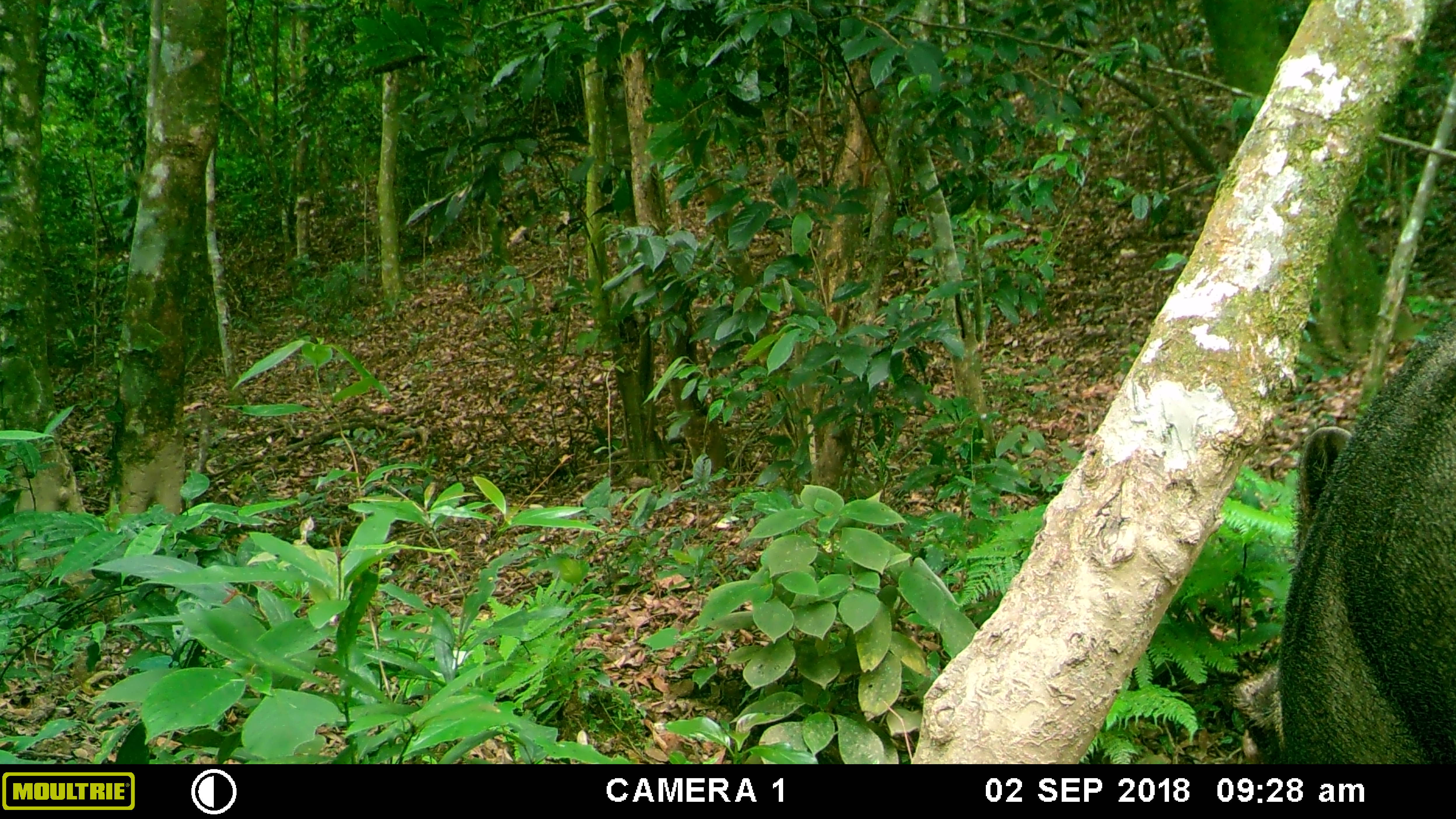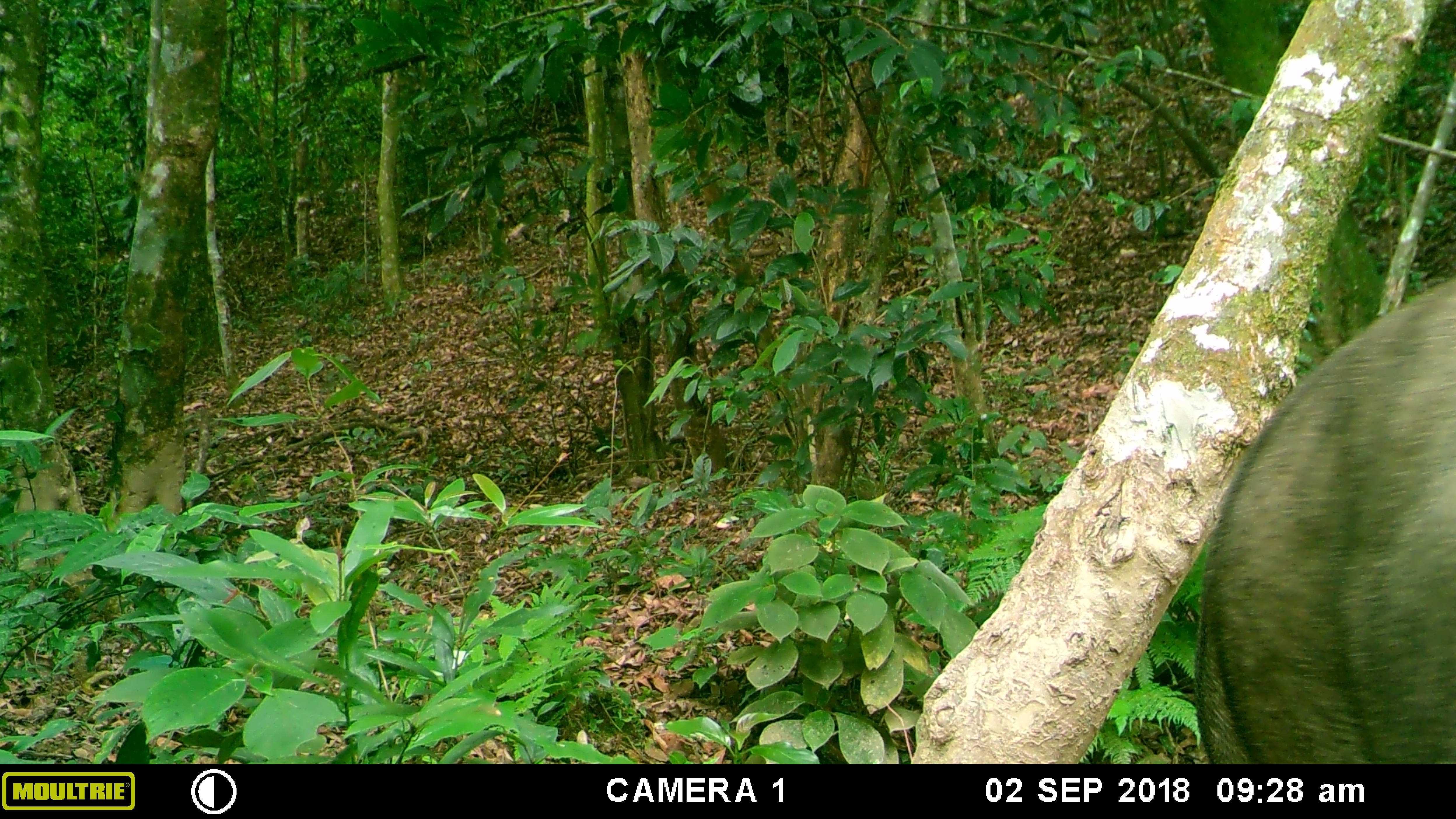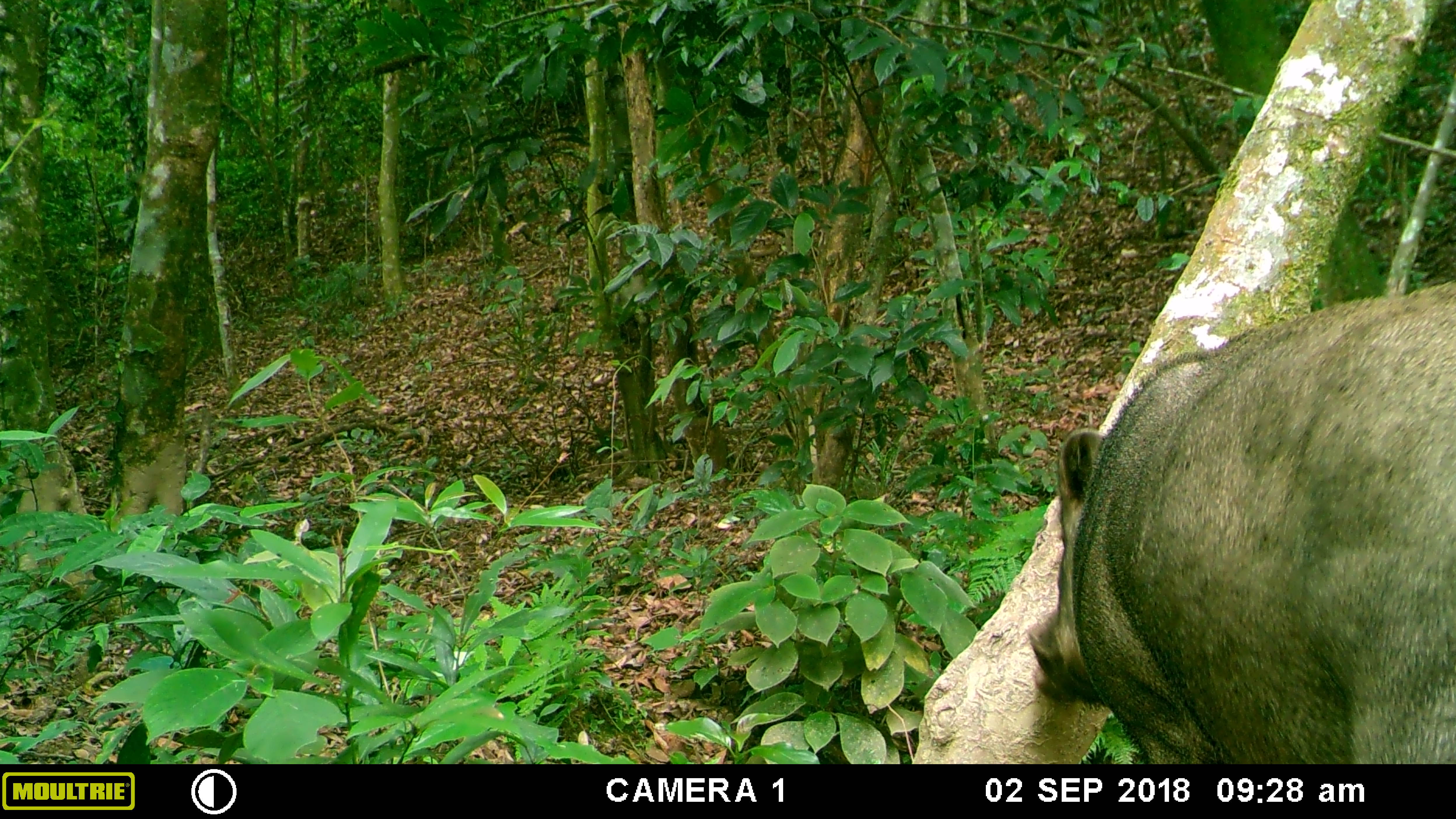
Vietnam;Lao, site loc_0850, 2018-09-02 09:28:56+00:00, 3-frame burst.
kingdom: Animalia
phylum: Chordata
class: Mammalia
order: Artiodactyla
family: Suidae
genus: Sus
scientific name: Sus scrofa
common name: eurasian wild pig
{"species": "eurasian wild pig (Sus scrofa)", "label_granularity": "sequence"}